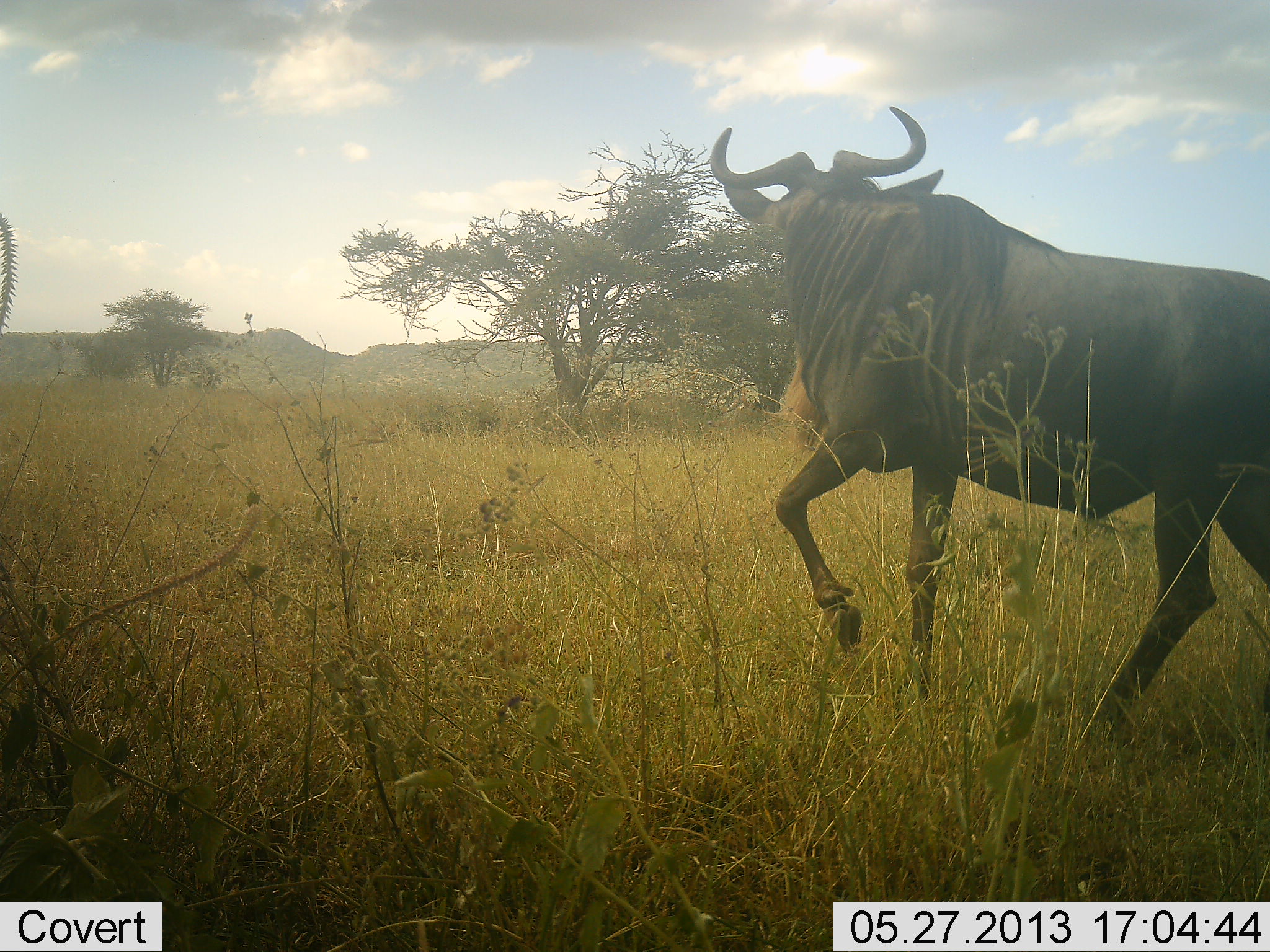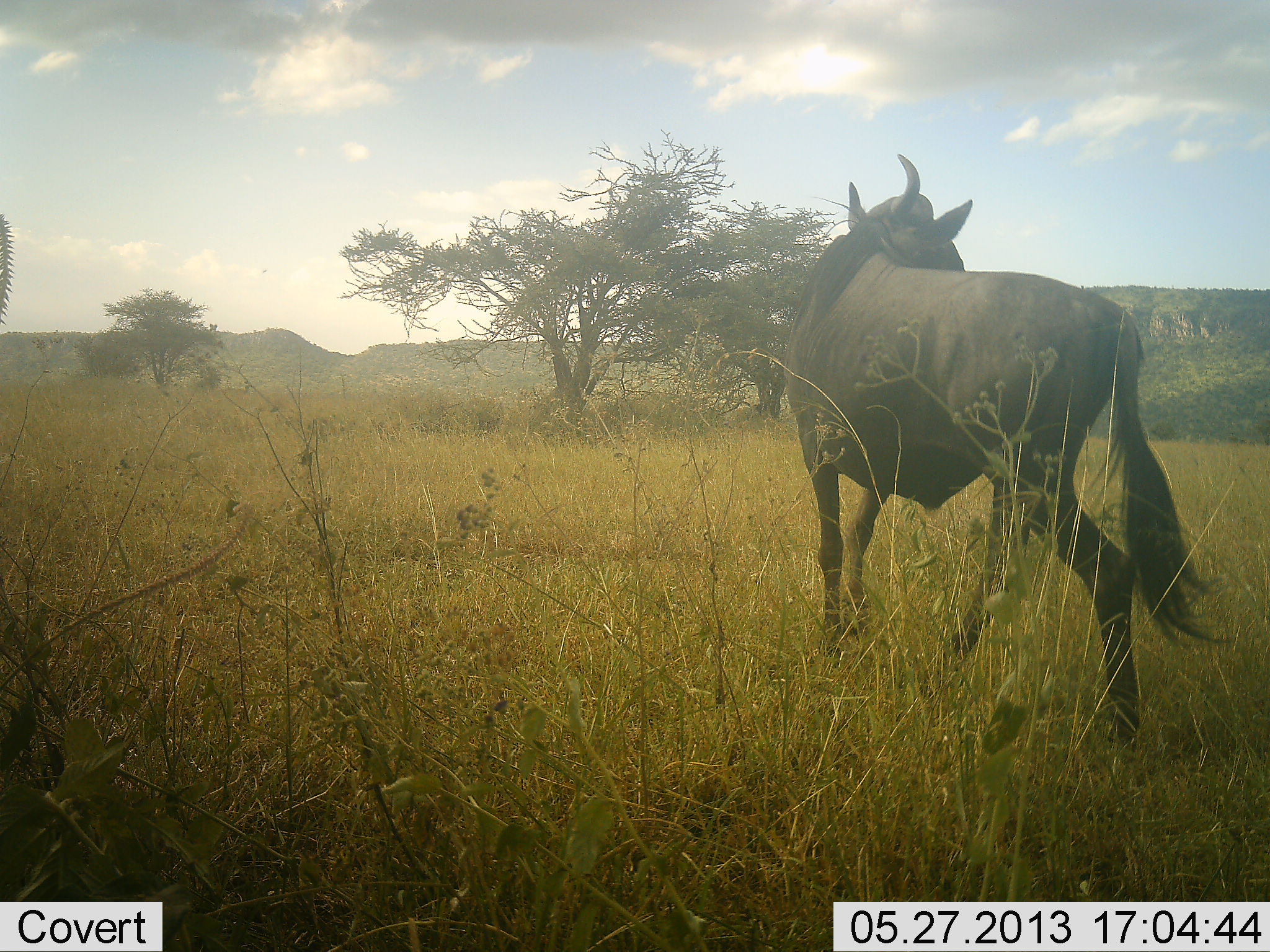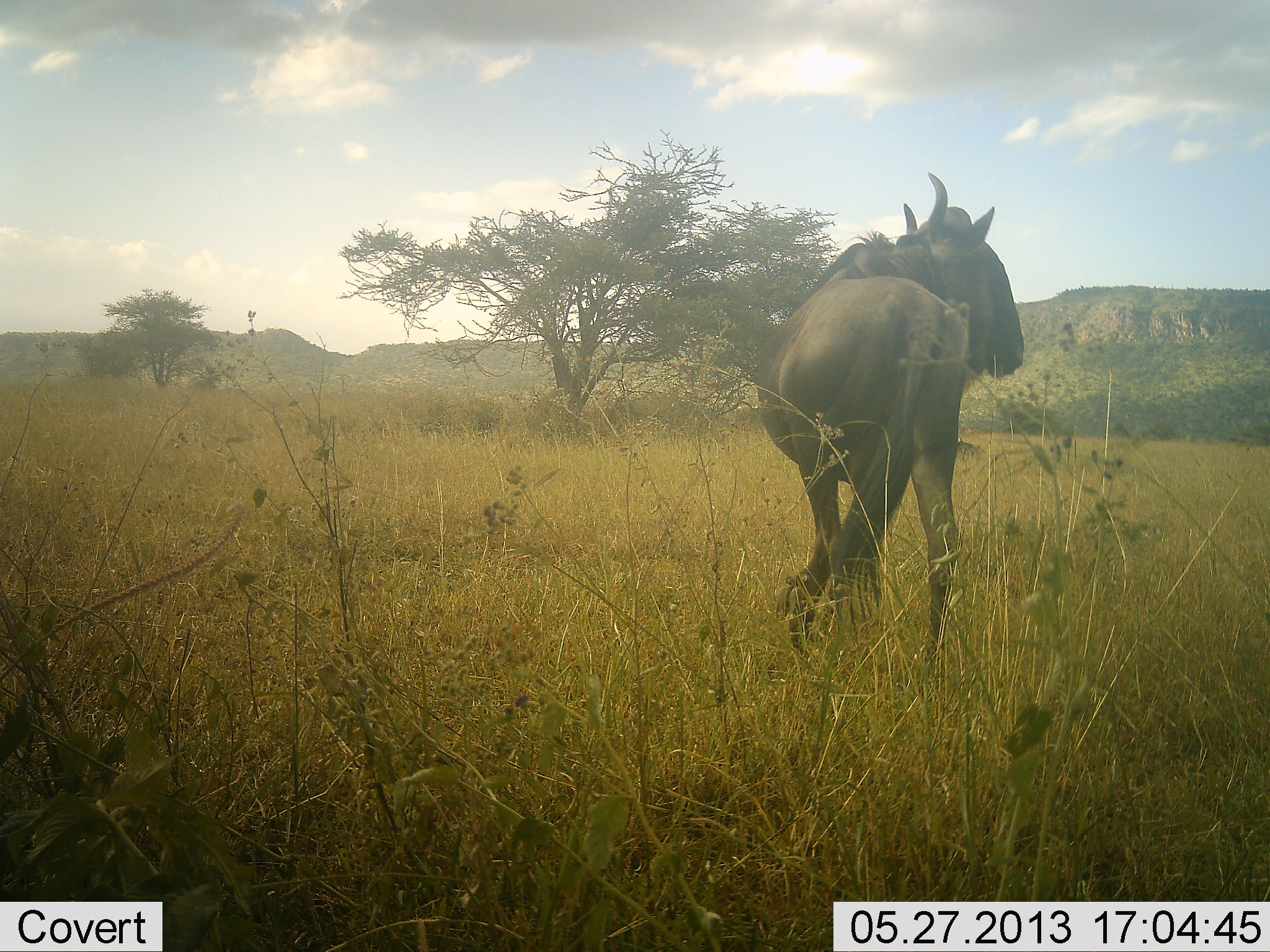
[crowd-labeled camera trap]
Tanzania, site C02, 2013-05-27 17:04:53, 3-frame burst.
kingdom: Animalia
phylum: Chordata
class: Mammalia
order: Artiodactyla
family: Bovidae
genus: Connochaetes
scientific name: Connochaetes taurinus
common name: blue wildebeest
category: wildebeest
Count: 1.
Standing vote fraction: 0%.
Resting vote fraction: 0%.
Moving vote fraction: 93%.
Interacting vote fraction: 7%.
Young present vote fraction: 0%.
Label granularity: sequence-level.